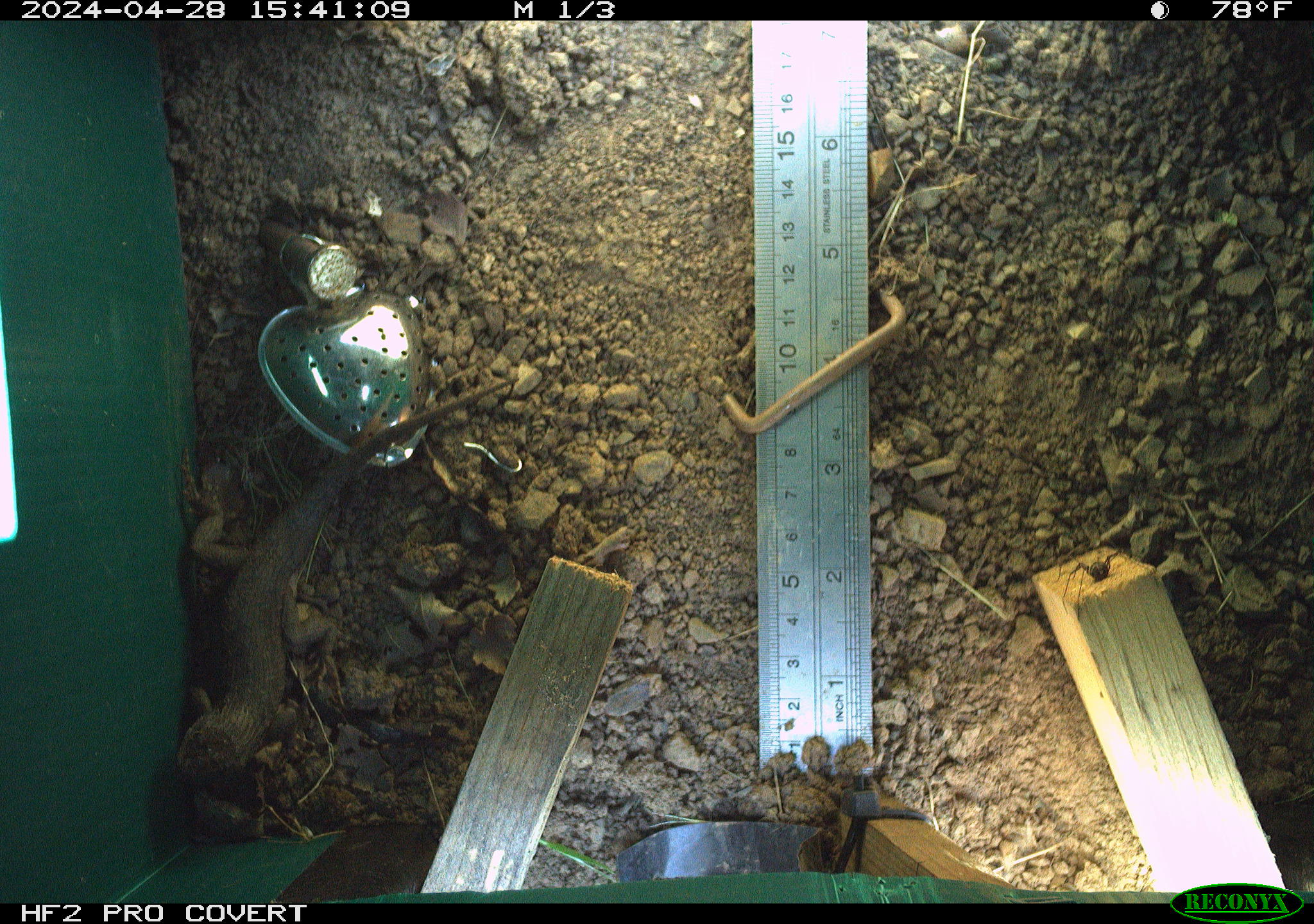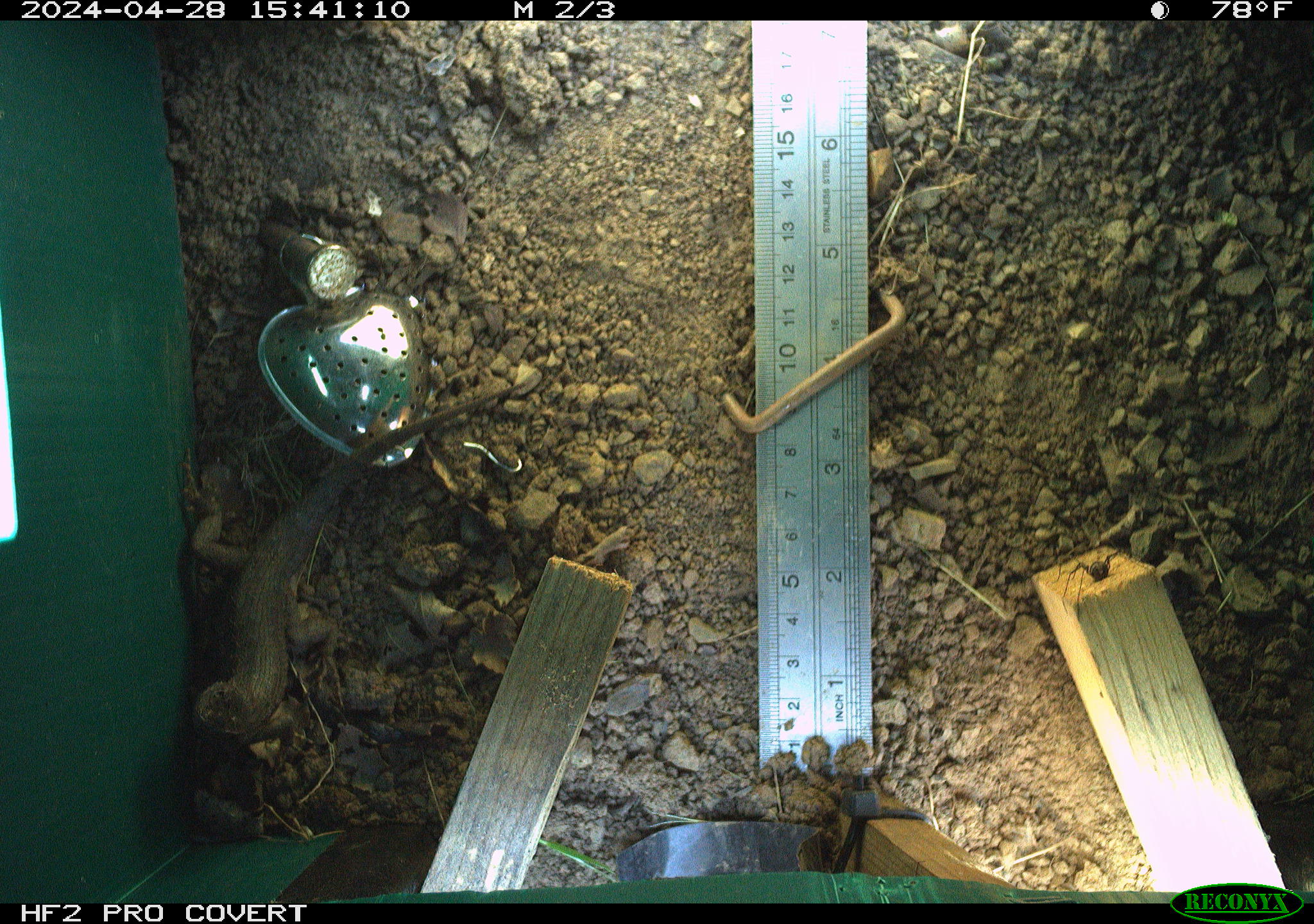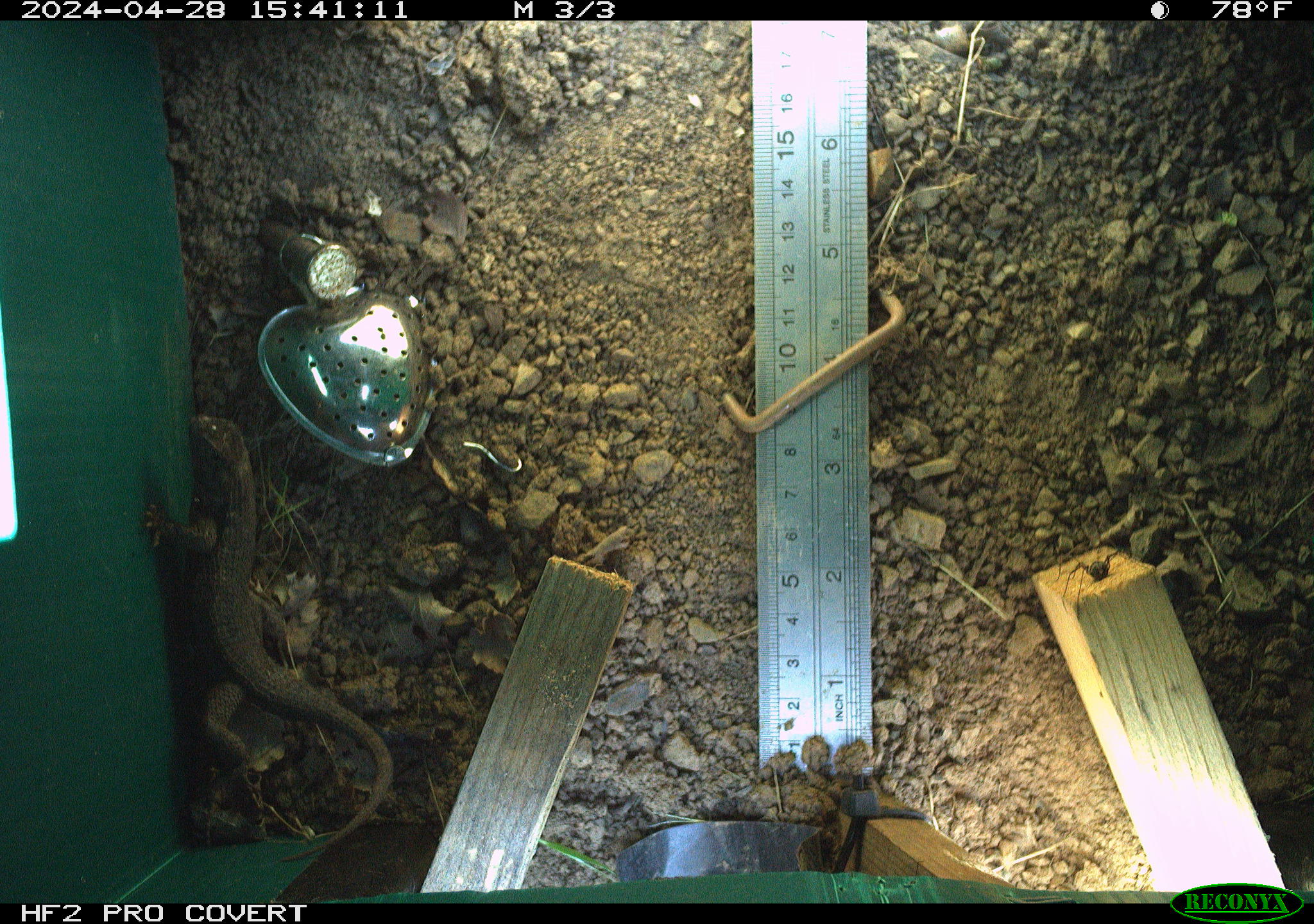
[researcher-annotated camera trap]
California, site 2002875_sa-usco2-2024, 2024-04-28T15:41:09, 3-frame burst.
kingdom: Animalia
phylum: Chordata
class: Reptilia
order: Squamata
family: Phrynosomatidae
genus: Sceloporus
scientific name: Sceloporus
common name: spiny lizards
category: sceloporus species